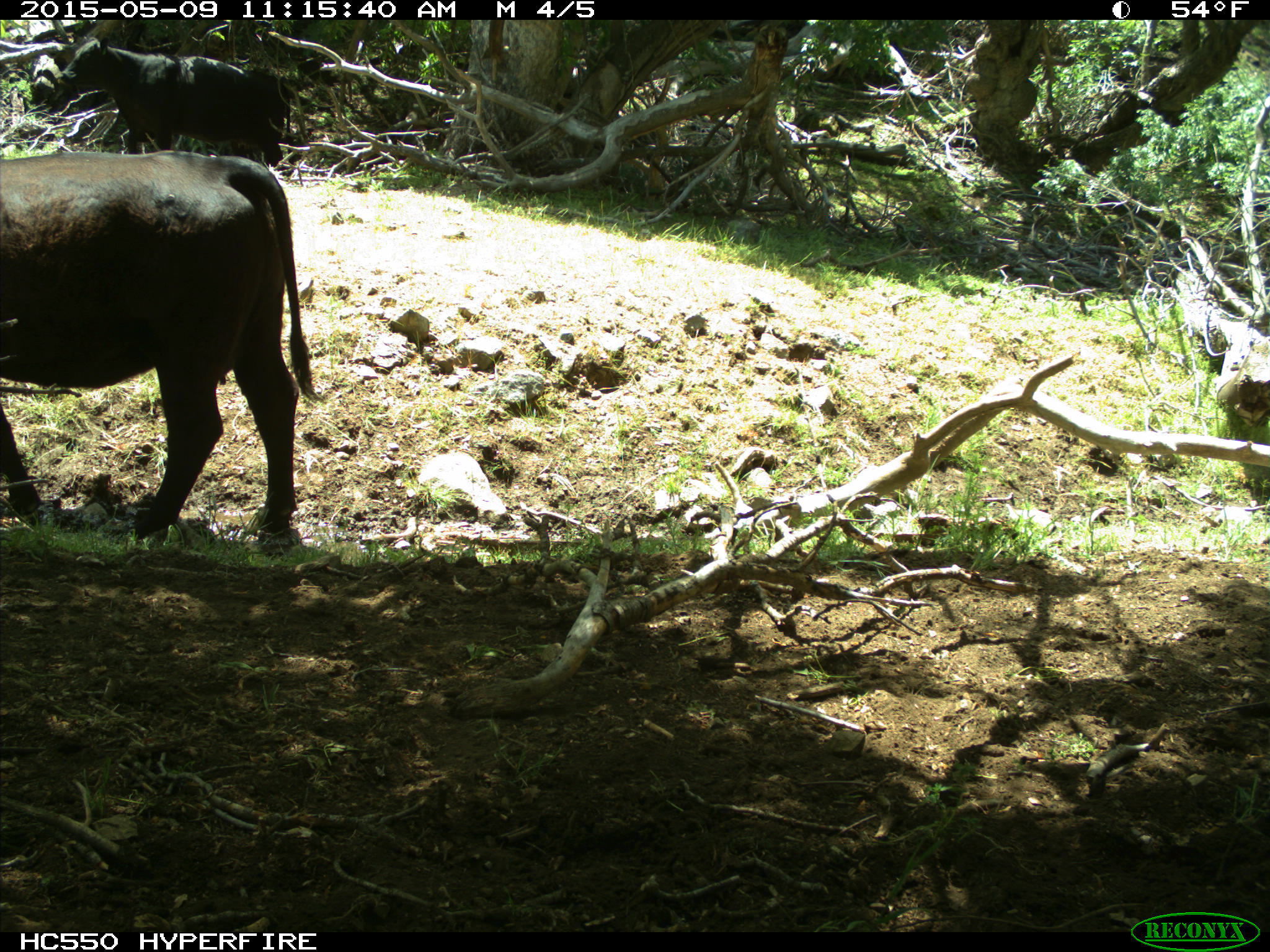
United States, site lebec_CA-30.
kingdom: Animalia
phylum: Chordata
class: Mammalia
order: Artiodactyla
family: Bovidae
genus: Bos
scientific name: Bos taurus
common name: domestic cow